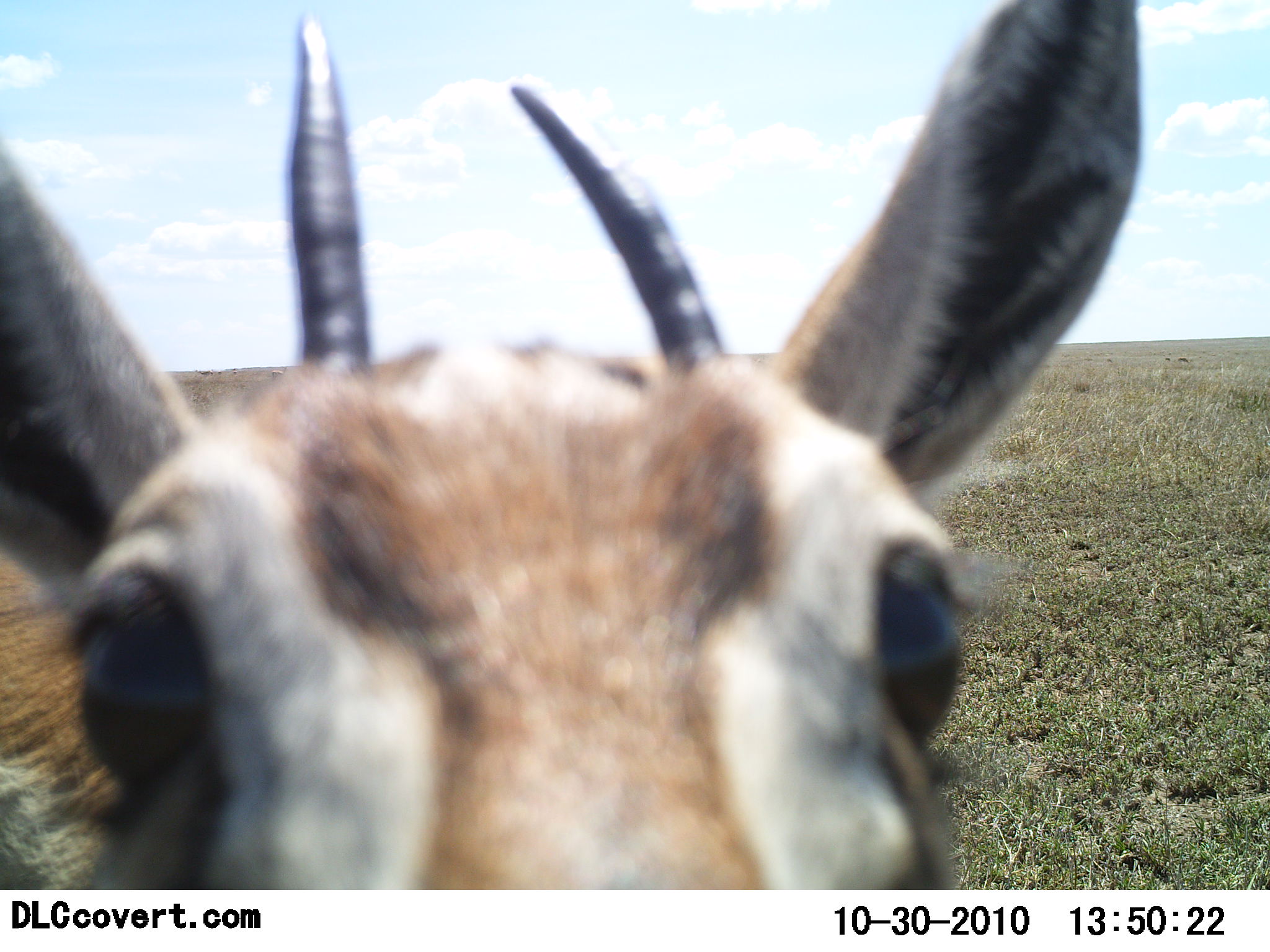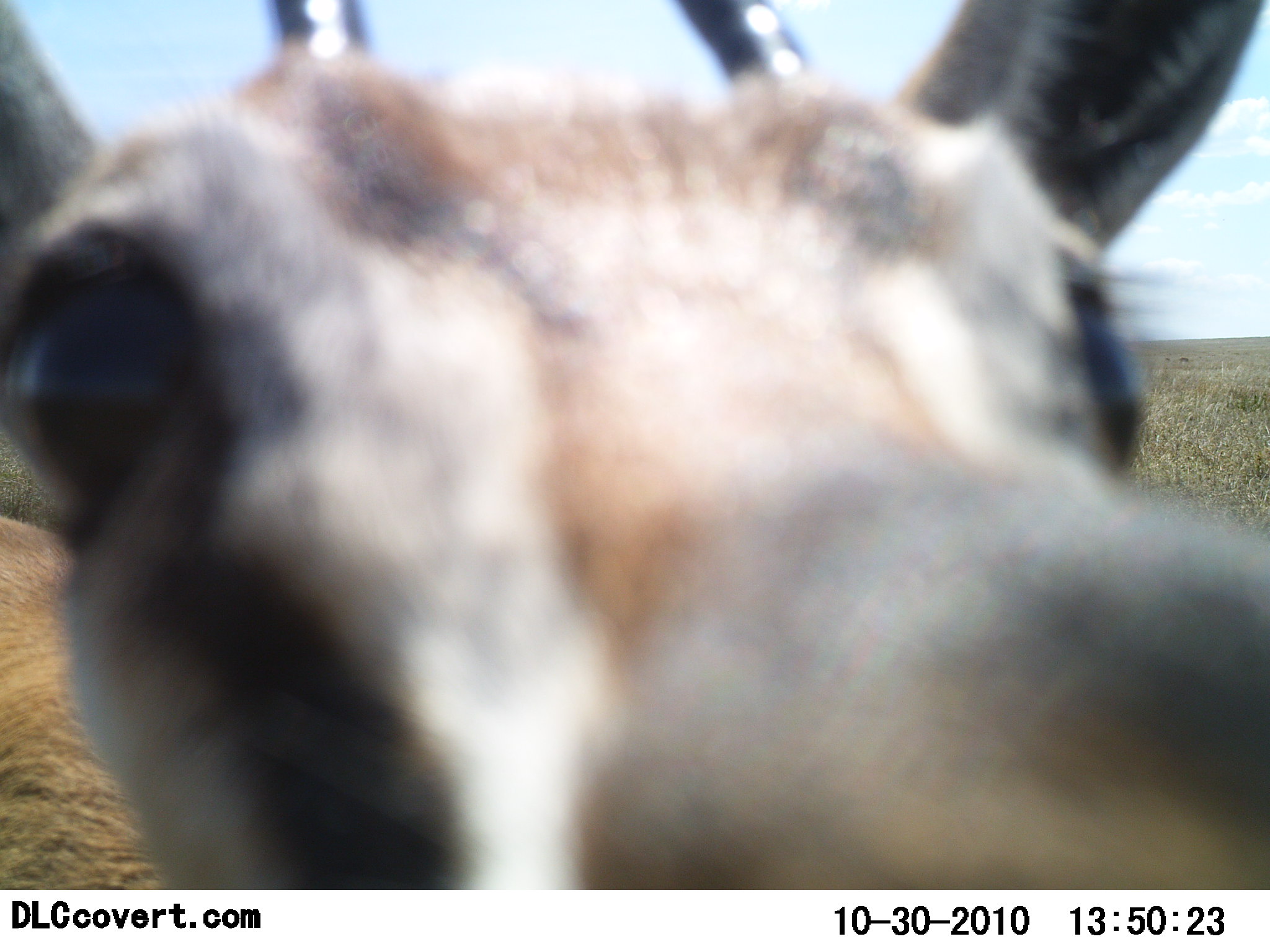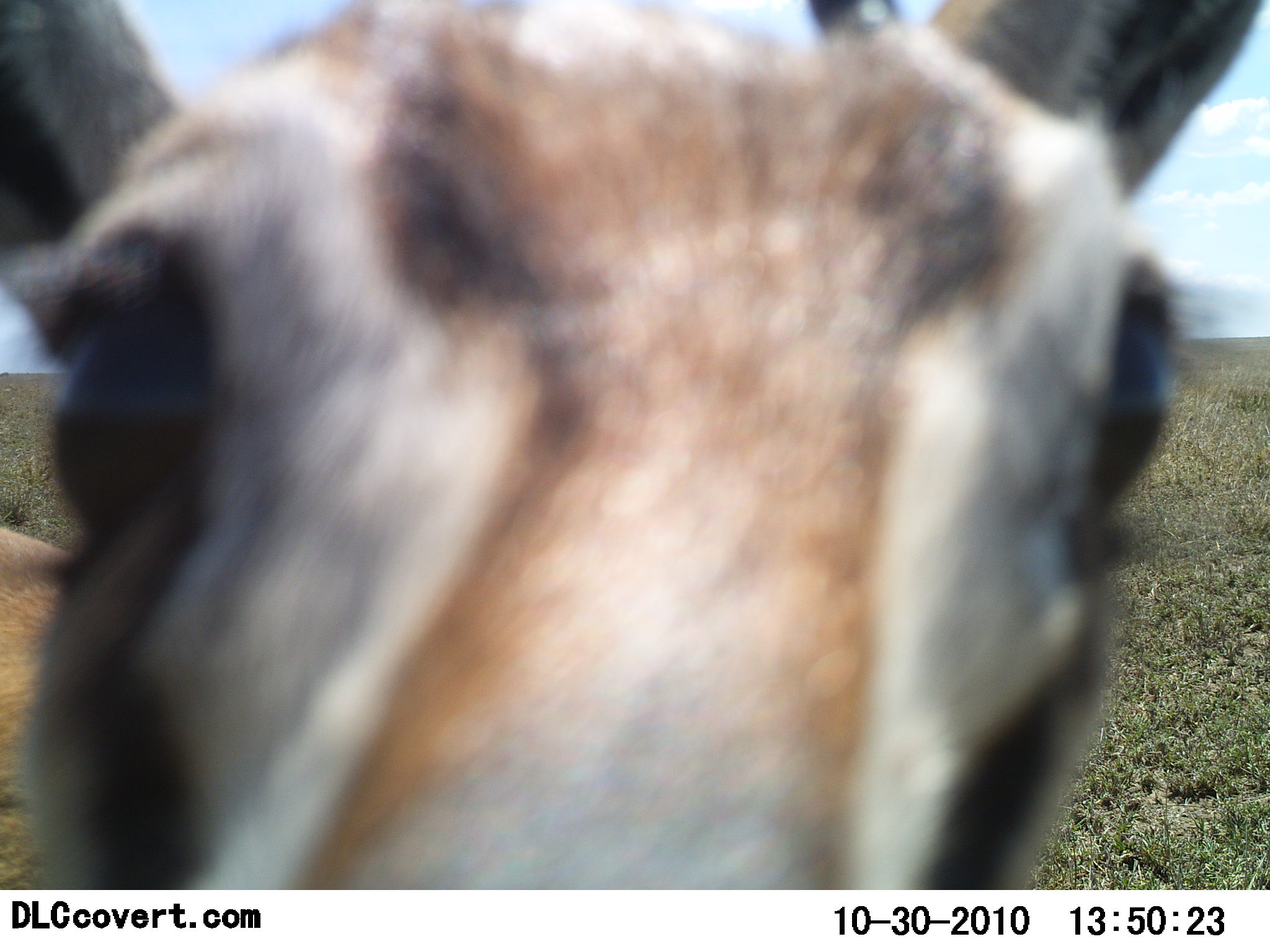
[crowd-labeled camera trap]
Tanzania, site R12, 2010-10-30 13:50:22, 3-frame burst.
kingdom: Animalia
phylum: Chordata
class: Mammalia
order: Artiodactyla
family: Bovidae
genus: Eudorcas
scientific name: Eudorcas thomsonii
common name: thomson's gazelle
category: gazellethomsons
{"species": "gazellethomsons (thomson's gazelle) (Eudorcas thomsonii)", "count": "1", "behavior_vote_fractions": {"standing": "38%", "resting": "0%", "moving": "15%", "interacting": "54%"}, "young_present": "8%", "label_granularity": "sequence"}